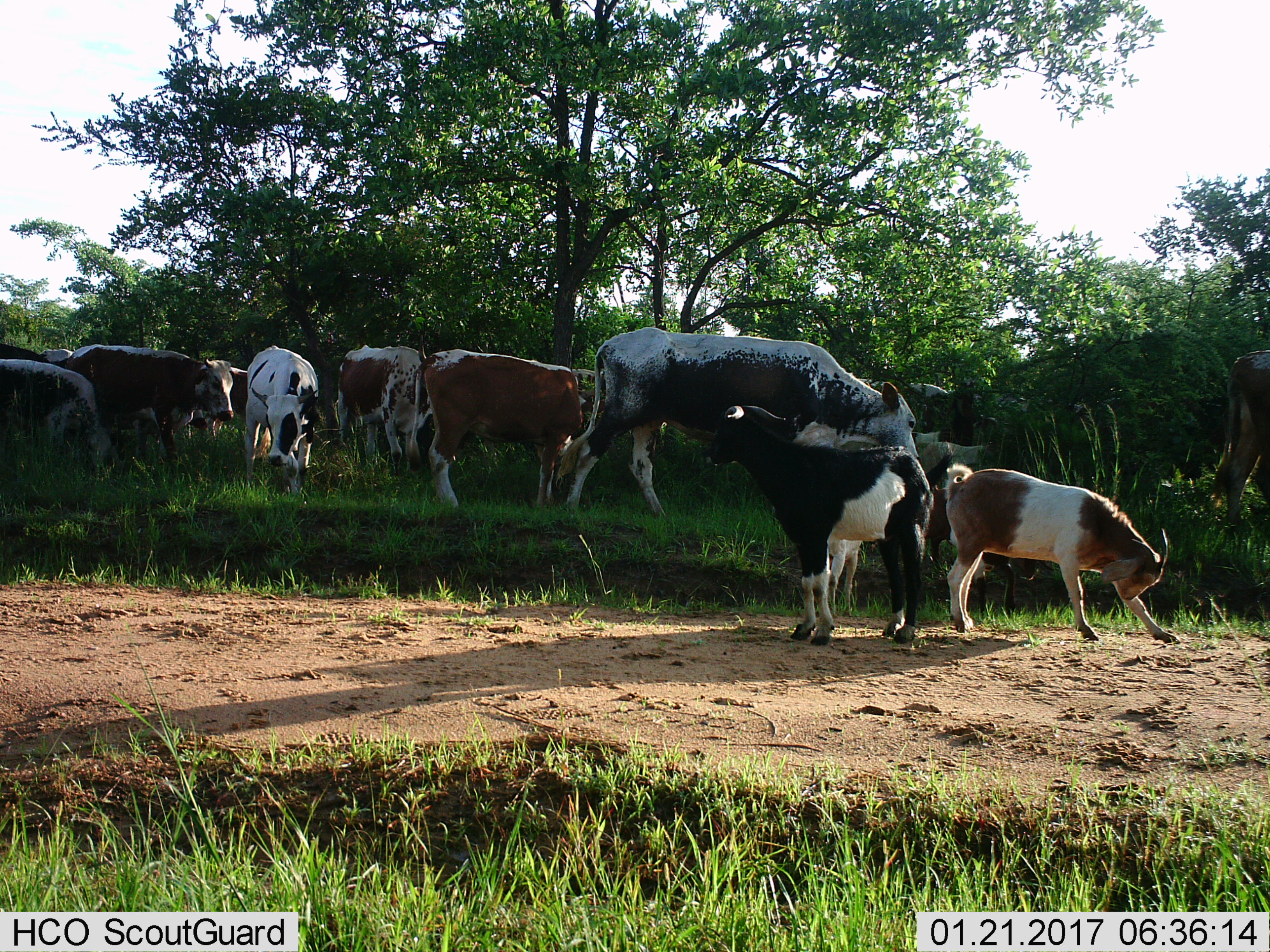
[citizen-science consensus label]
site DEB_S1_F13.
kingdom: Animalia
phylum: Chordata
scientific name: Vertebrata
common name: domestic animal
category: domesticanimal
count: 11-50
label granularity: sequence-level